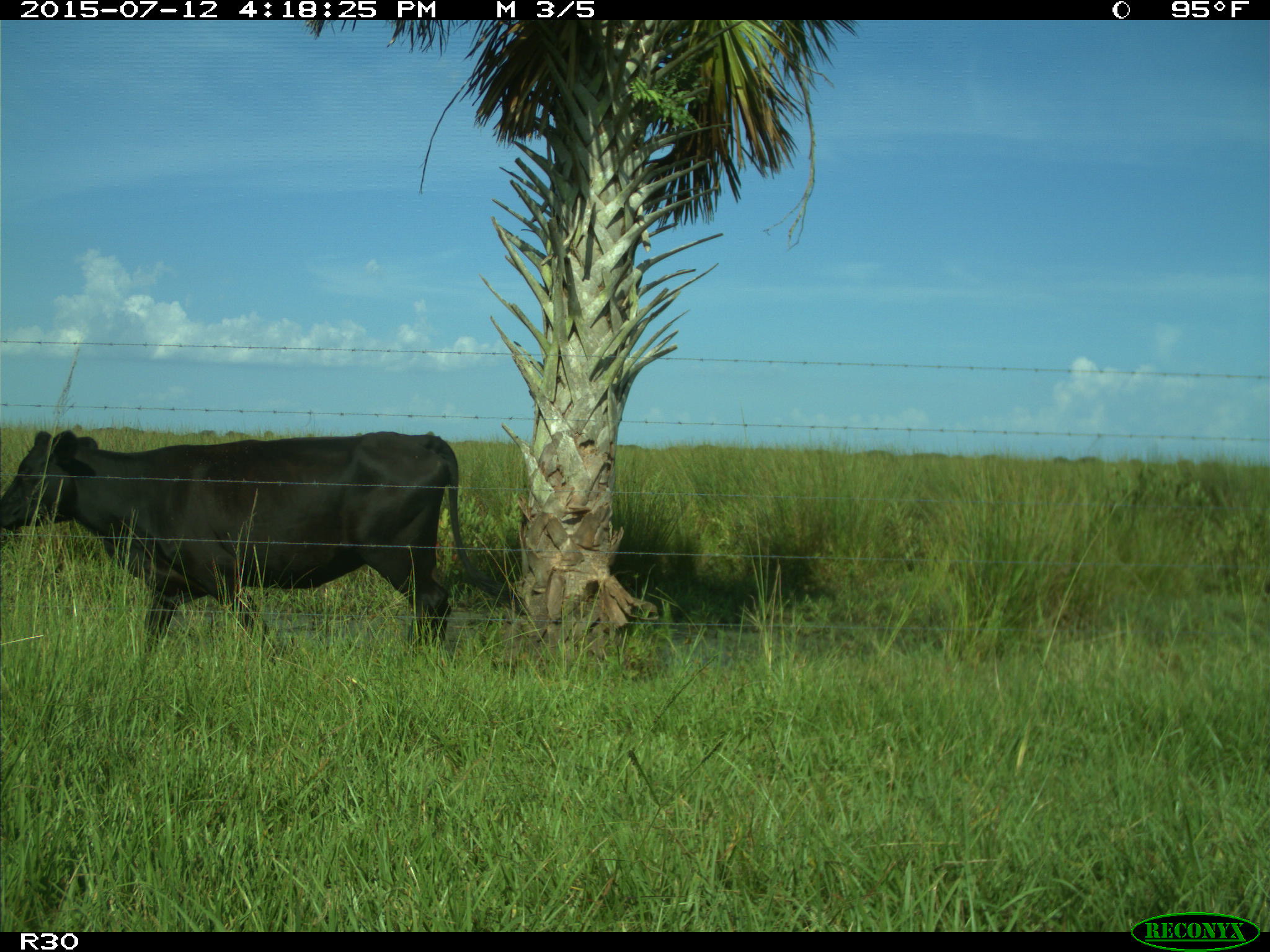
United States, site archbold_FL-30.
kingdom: Animalia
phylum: Chordata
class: Mammalia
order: Artiodactyla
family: Bovidae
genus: Bos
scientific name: Bos taurus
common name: domestic cow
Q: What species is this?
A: Bos taurus (domestic cow).